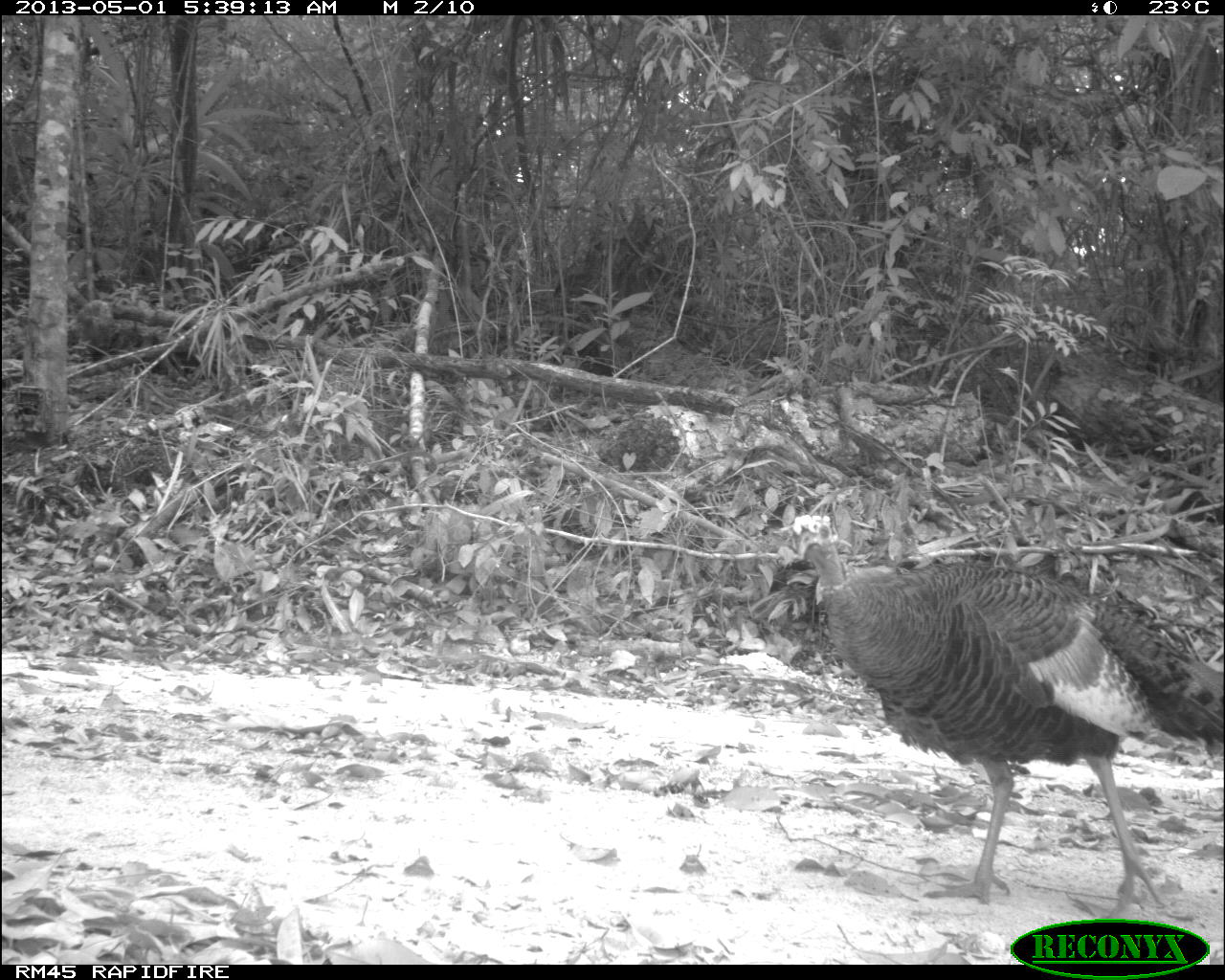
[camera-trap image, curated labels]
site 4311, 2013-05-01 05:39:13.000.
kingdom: Animalia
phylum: Chordata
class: Aves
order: Galliformes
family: Phasianidae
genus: Meleagris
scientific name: Meleagris ocellata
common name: ocellated turkey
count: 1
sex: female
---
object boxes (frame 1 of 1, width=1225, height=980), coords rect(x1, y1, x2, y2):
meleagris ocellata: rect(783, 509, 1222, 916)